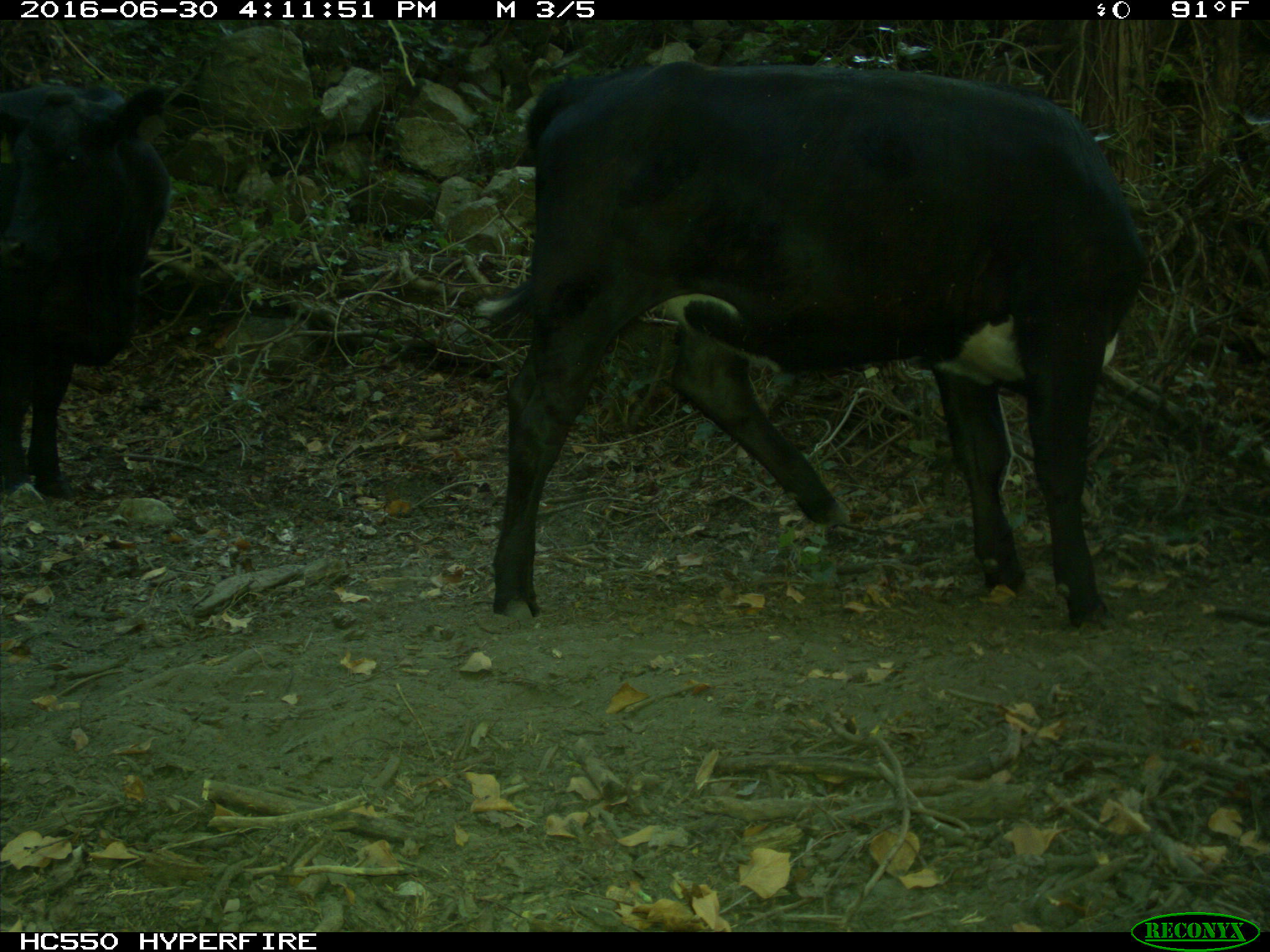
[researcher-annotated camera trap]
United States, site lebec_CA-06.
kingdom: Animalia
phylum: Chordata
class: Mammalia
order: Artiodactyla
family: Bovidae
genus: Bos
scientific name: Bos taurus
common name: domestic cow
Bos taurus (domestic cow).